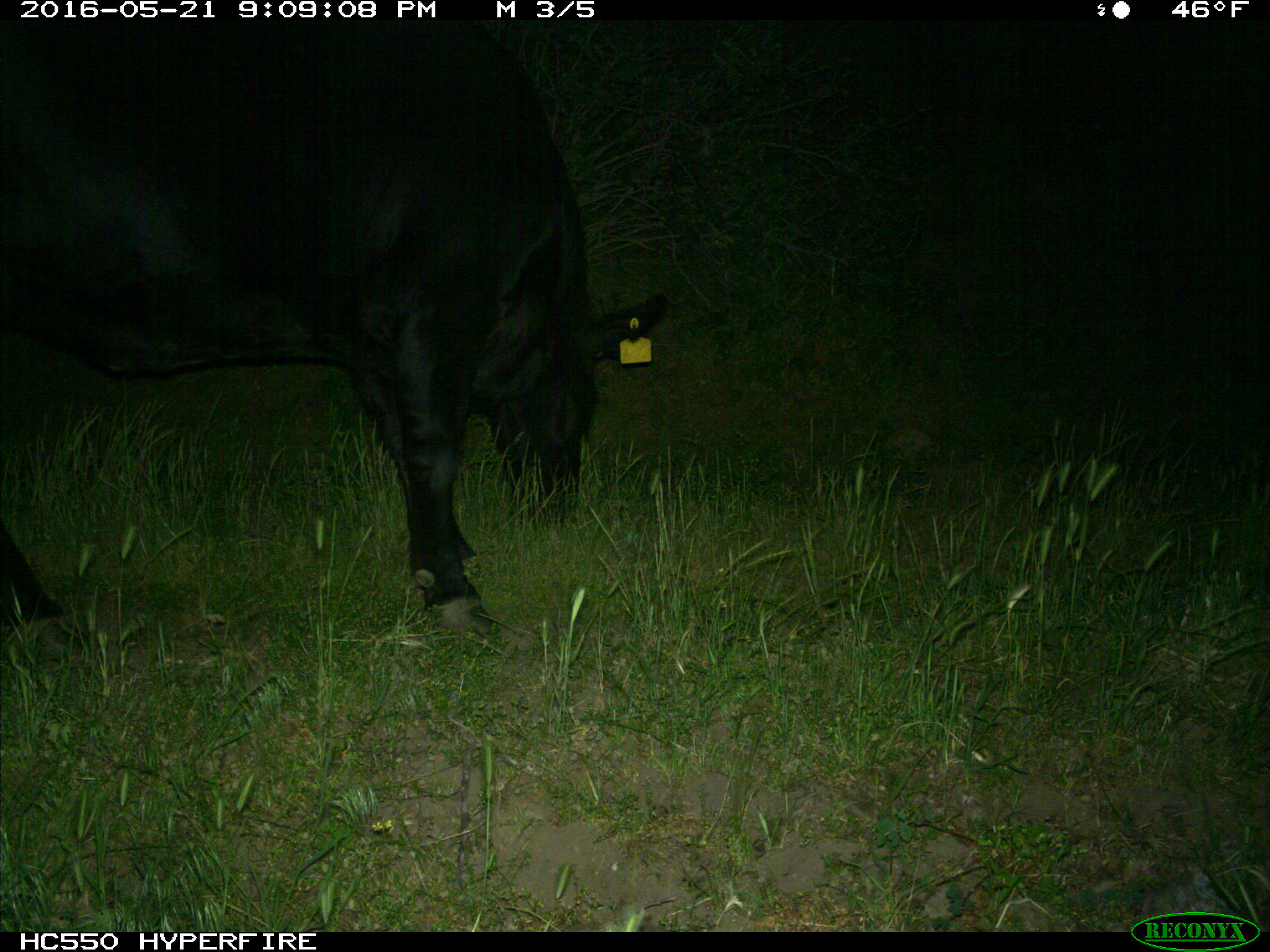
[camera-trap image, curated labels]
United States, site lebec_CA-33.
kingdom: Animalia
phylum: Chordata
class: Mammalia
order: Artiodactyla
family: Bovidae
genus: Bos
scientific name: Bos taurus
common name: domestic cow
Bos taurus (domestic cow).